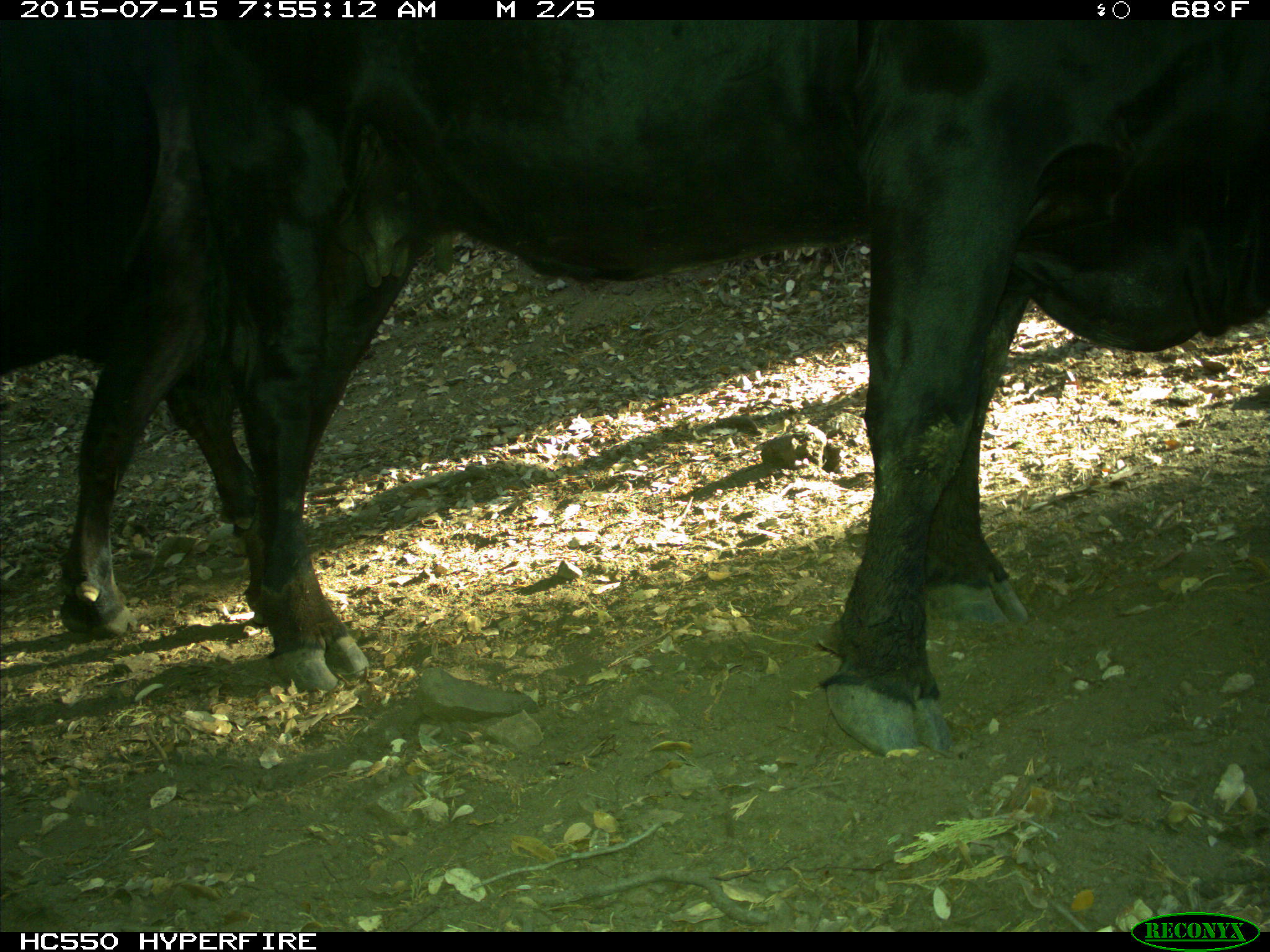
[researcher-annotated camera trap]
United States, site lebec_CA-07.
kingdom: Animalia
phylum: Chordata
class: Mammalia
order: Artiodactyla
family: Bovidae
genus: Bos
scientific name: Bos taurus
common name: domestic cow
Bos taurus (domestic cow).